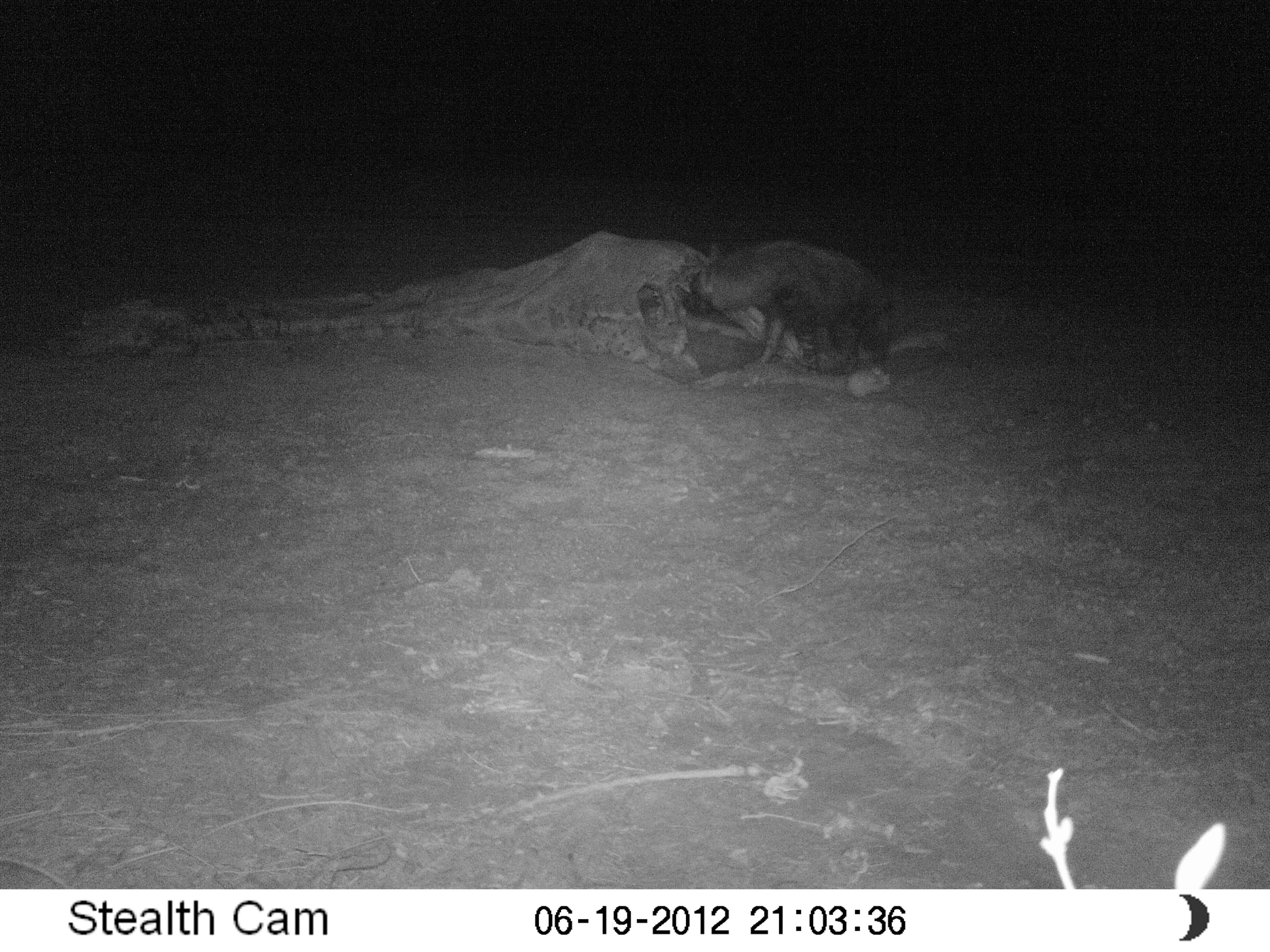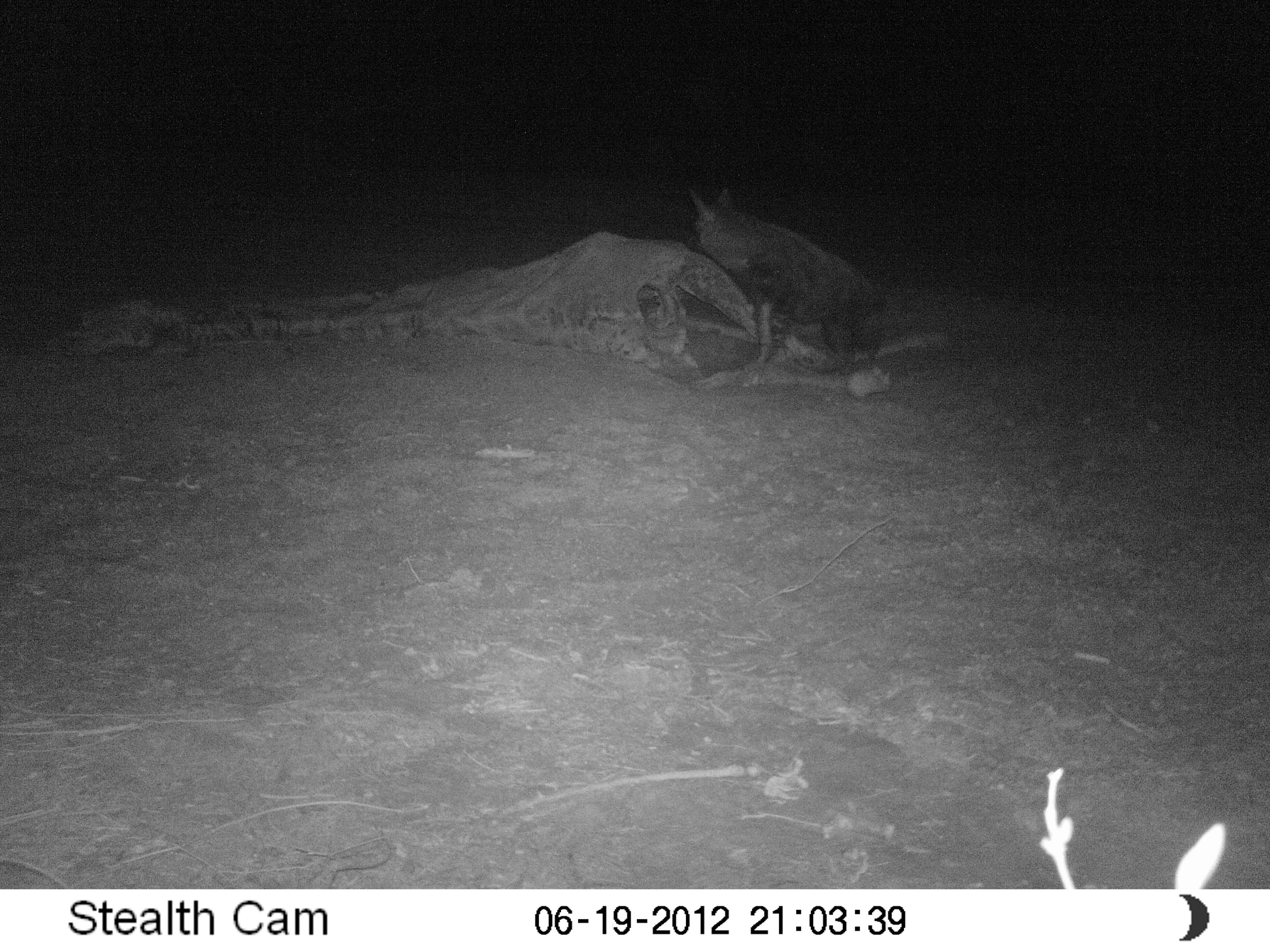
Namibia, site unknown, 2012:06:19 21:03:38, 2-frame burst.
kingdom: Animalia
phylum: Chordata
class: Mammalia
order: Carnivora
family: Hyaenidae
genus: Parahyaena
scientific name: Parahyaena brunnea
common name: brown hyena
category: hyaena brunnea